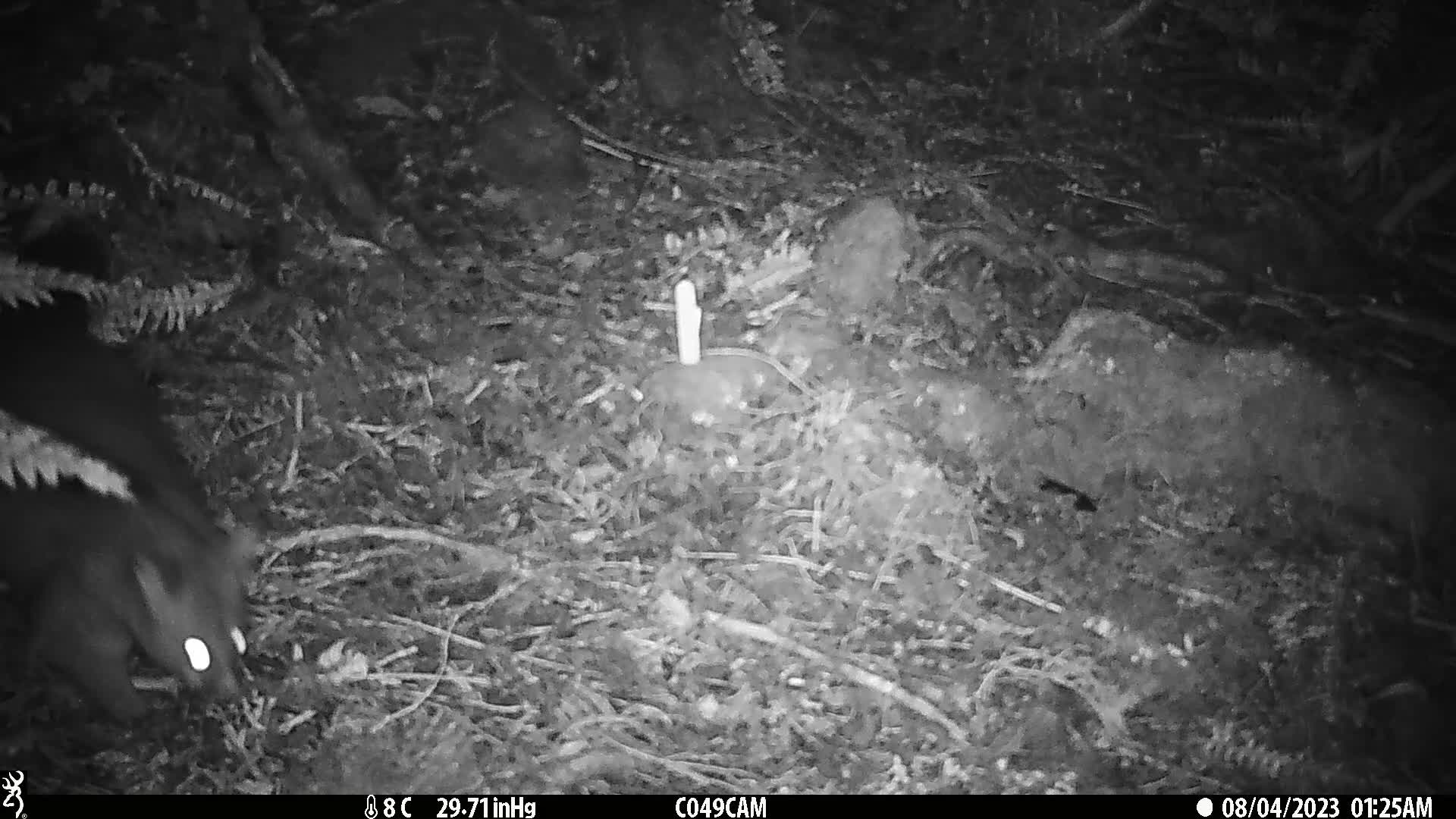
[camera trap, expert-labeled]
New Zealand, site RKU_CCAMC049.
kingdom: Animalia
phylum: Chordata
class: Mammalia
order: Diprotodontia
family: Phalangeridae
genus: Trichosurus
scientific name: Trichosurus vulpecula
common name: common brushtail possum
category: possum